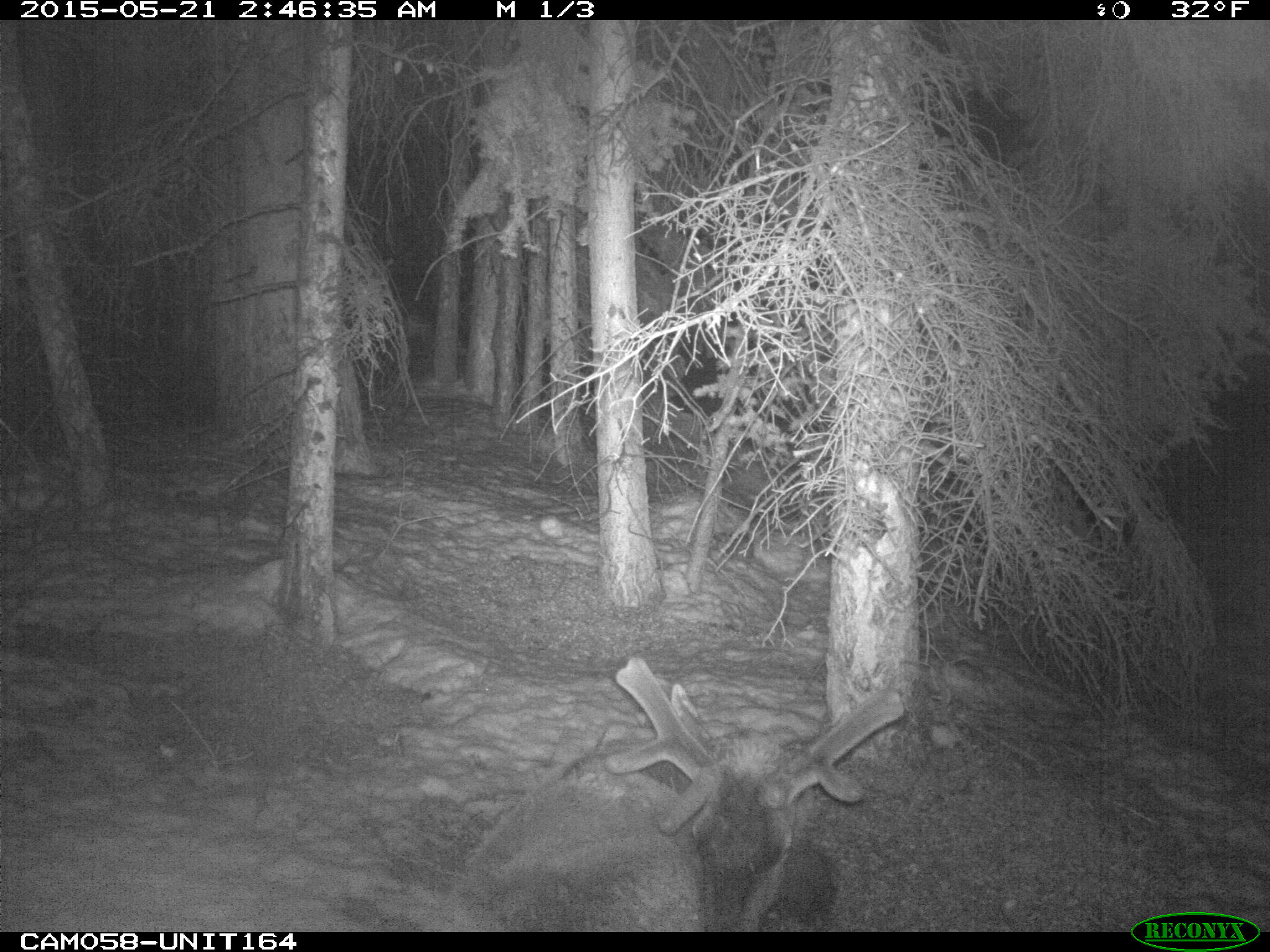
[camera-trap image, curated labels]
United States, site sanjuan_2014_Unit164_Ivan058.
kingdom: Animalia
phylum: Chordata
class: Mammalia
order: Artiodactyla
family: Cervidae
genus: Cervus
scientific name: Cervus elaphus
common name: red deer